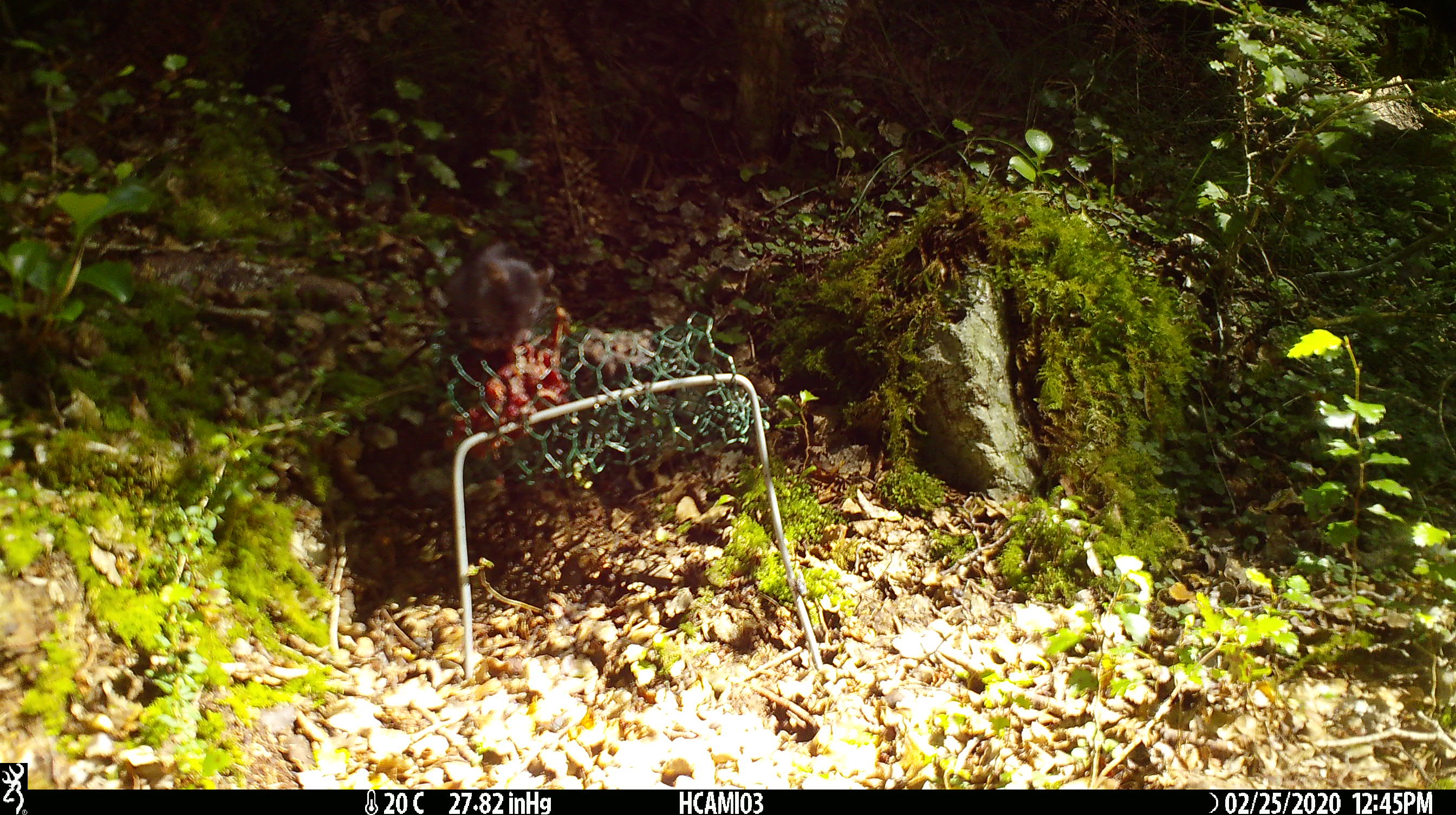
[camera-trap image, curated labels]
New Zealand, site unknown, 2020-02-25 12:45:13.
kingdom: Animalia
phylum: Chordata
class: Mammalia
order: Rodentia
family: Muridae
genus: Mus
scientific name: Mus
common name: mouse